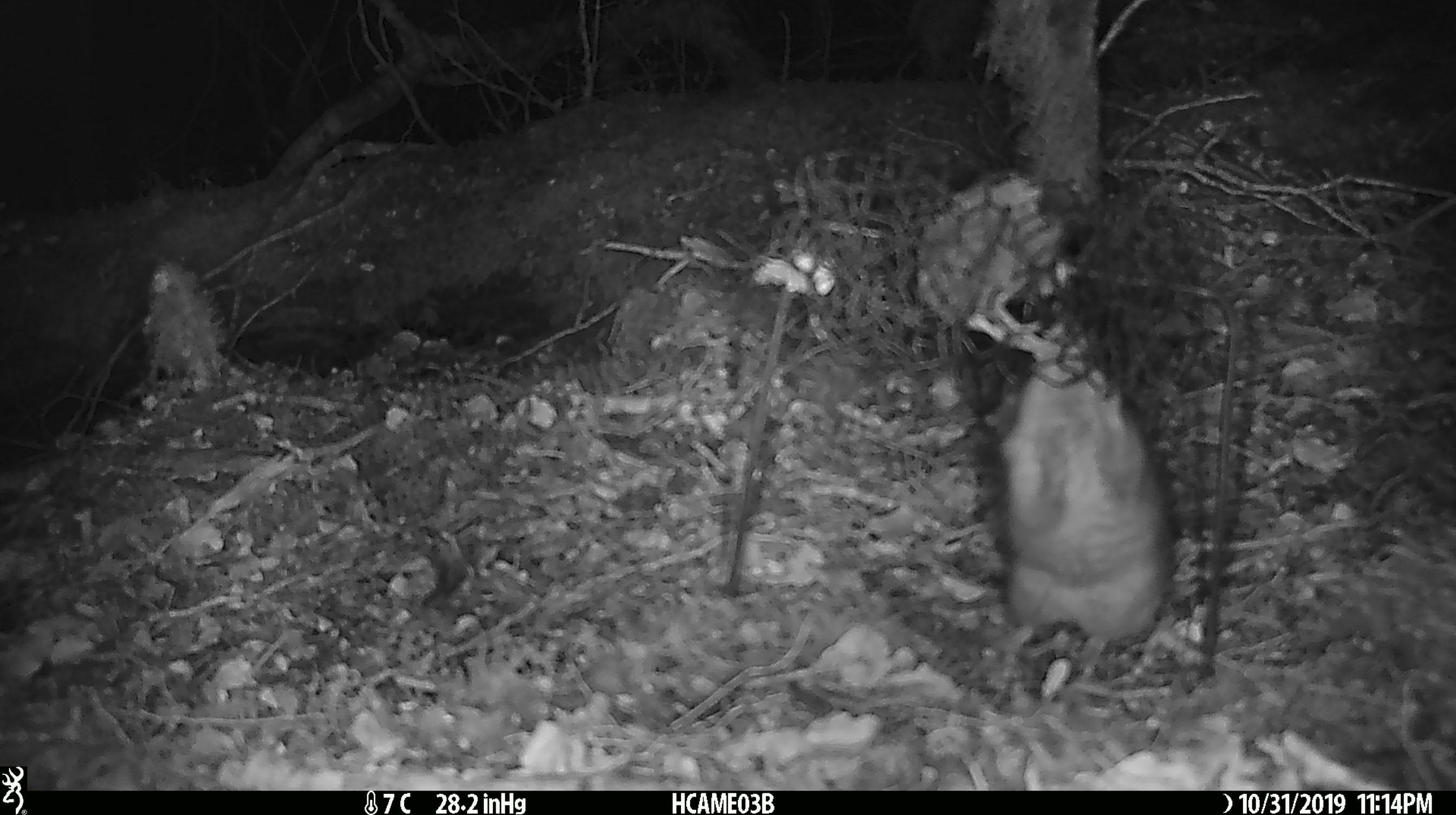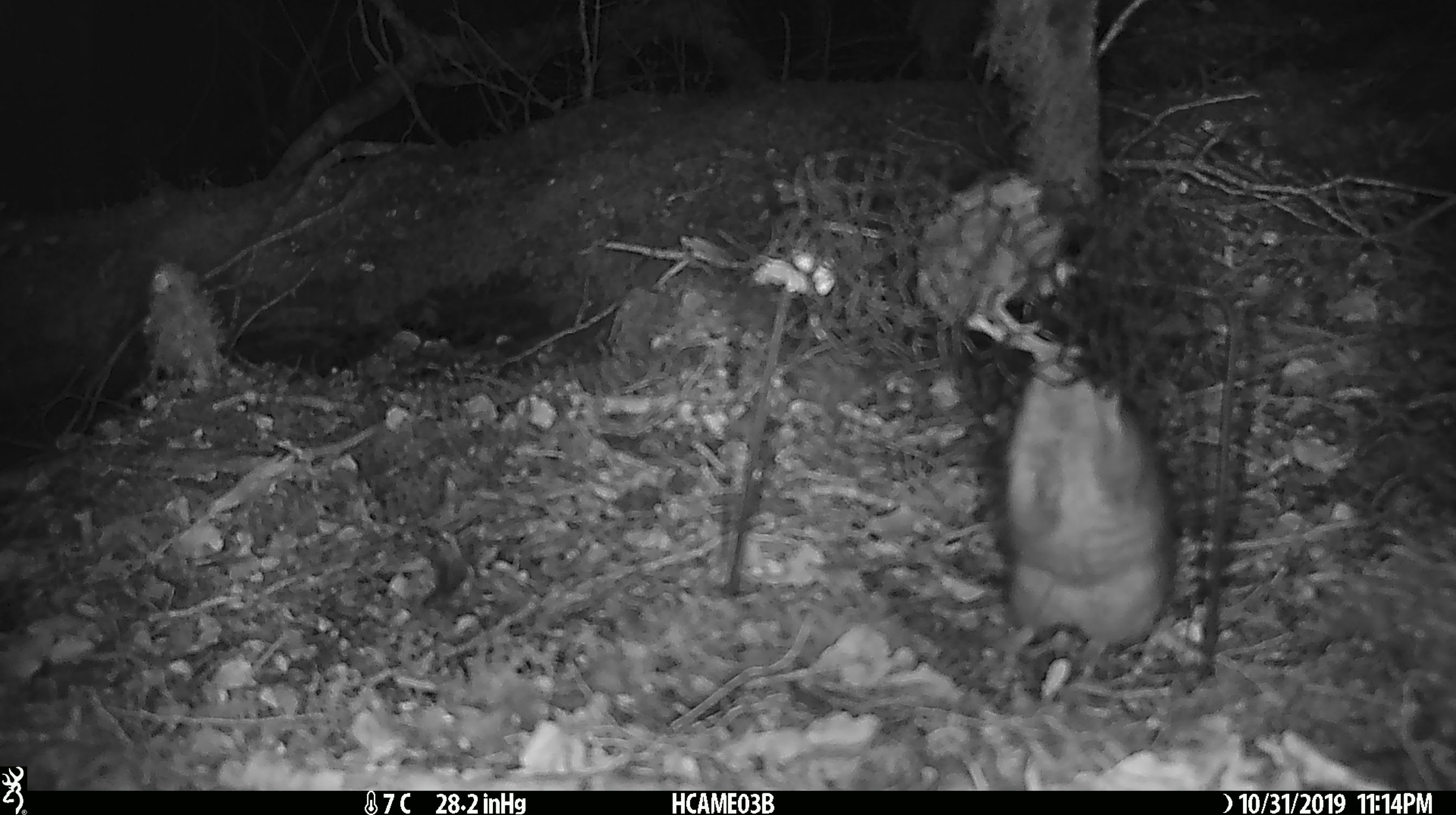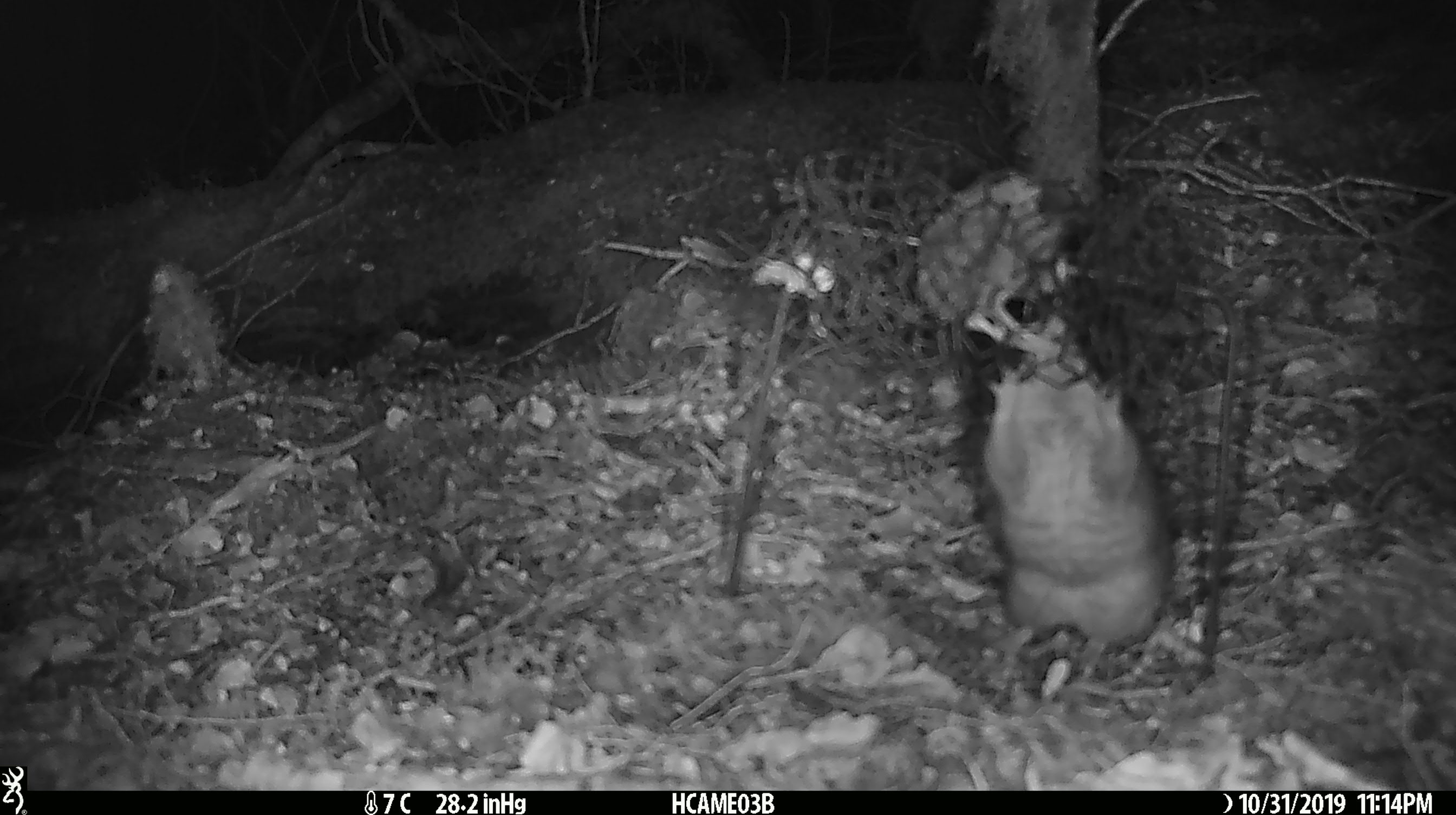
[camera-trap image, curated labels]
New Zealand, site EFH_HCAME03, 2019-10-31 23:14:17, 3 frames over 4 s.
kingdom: Animalia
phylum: Chordata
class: Mammalia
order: Rodentia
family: Muridae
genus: Rattus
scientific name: Rattus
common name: rat